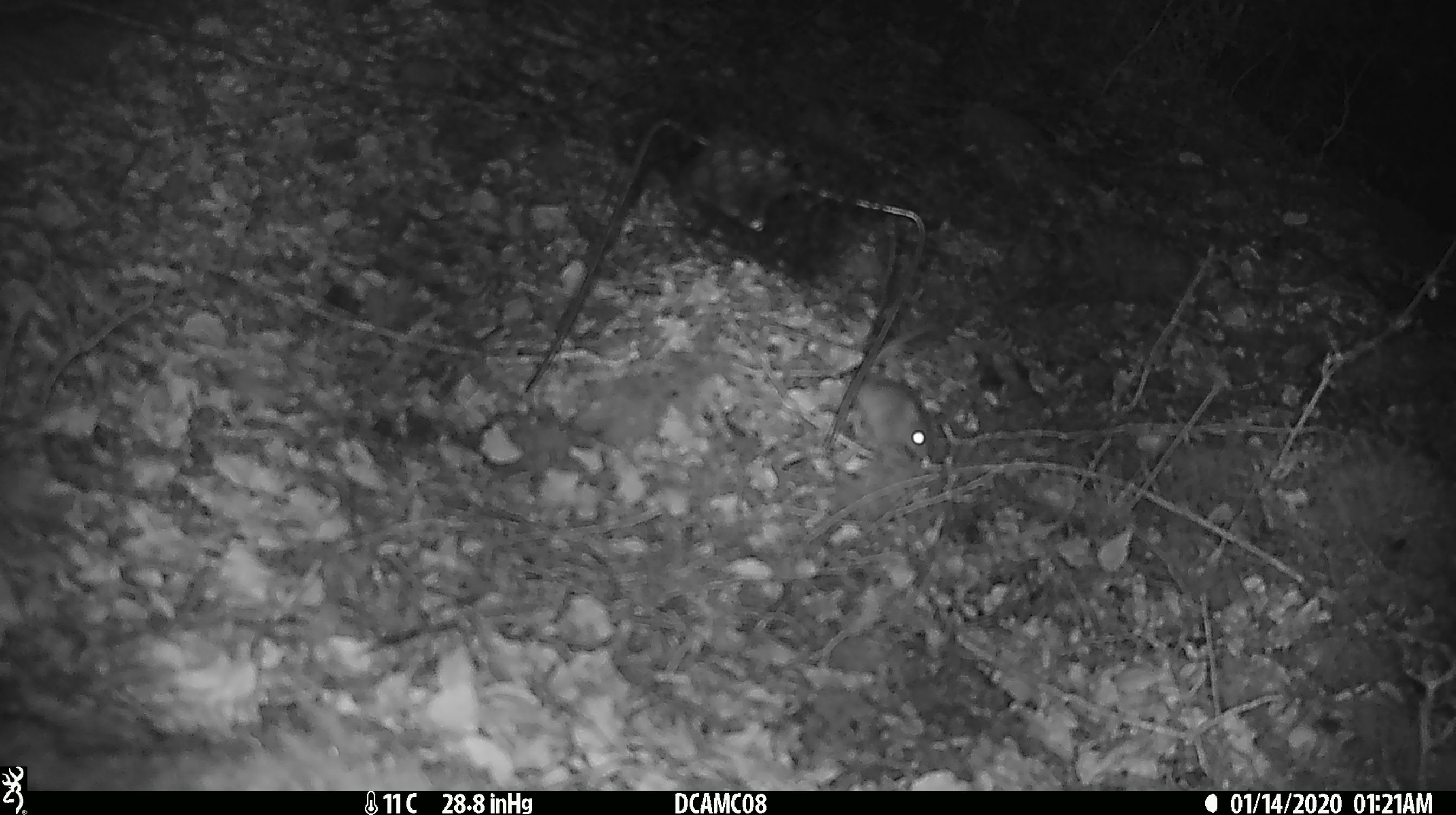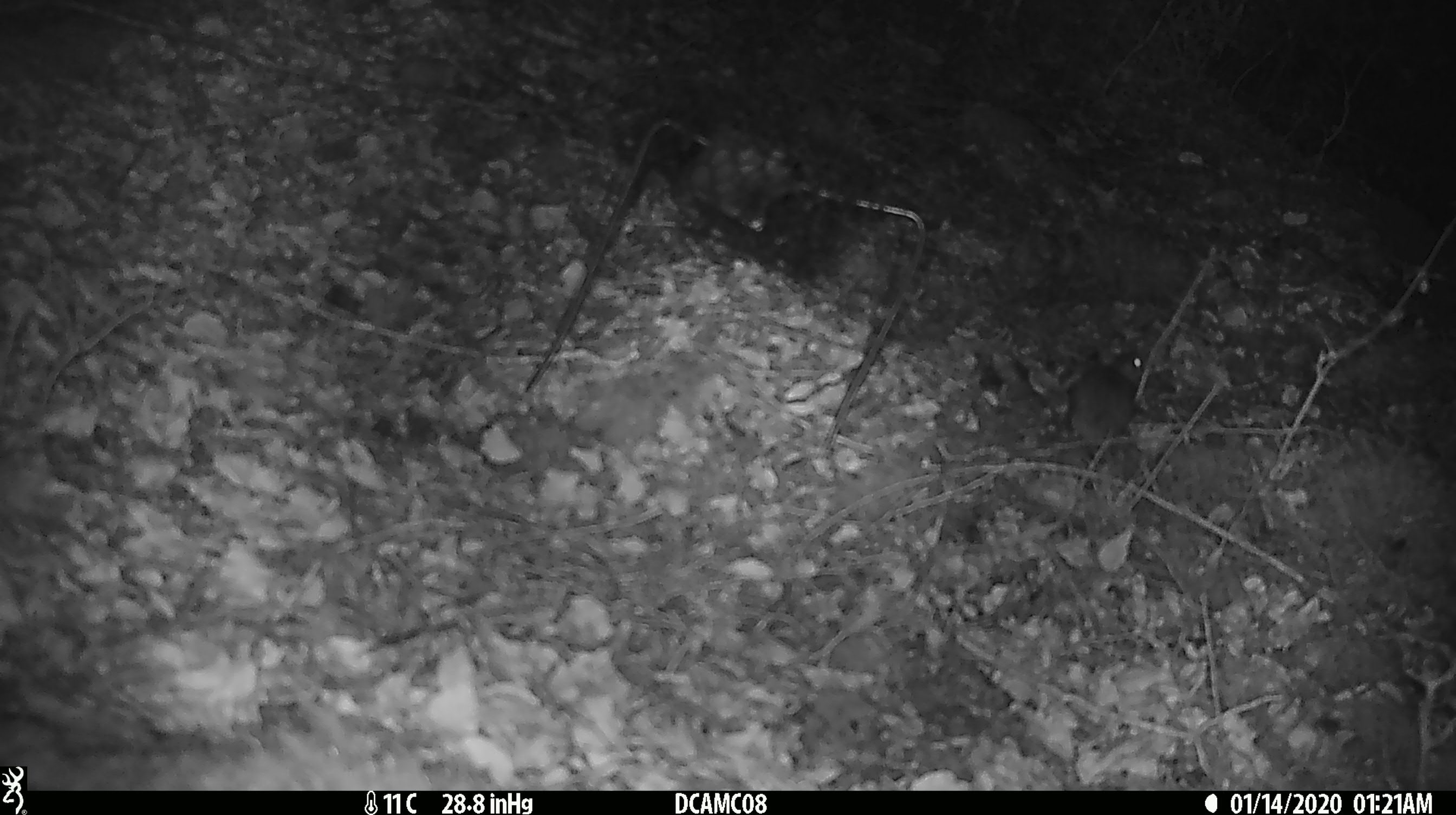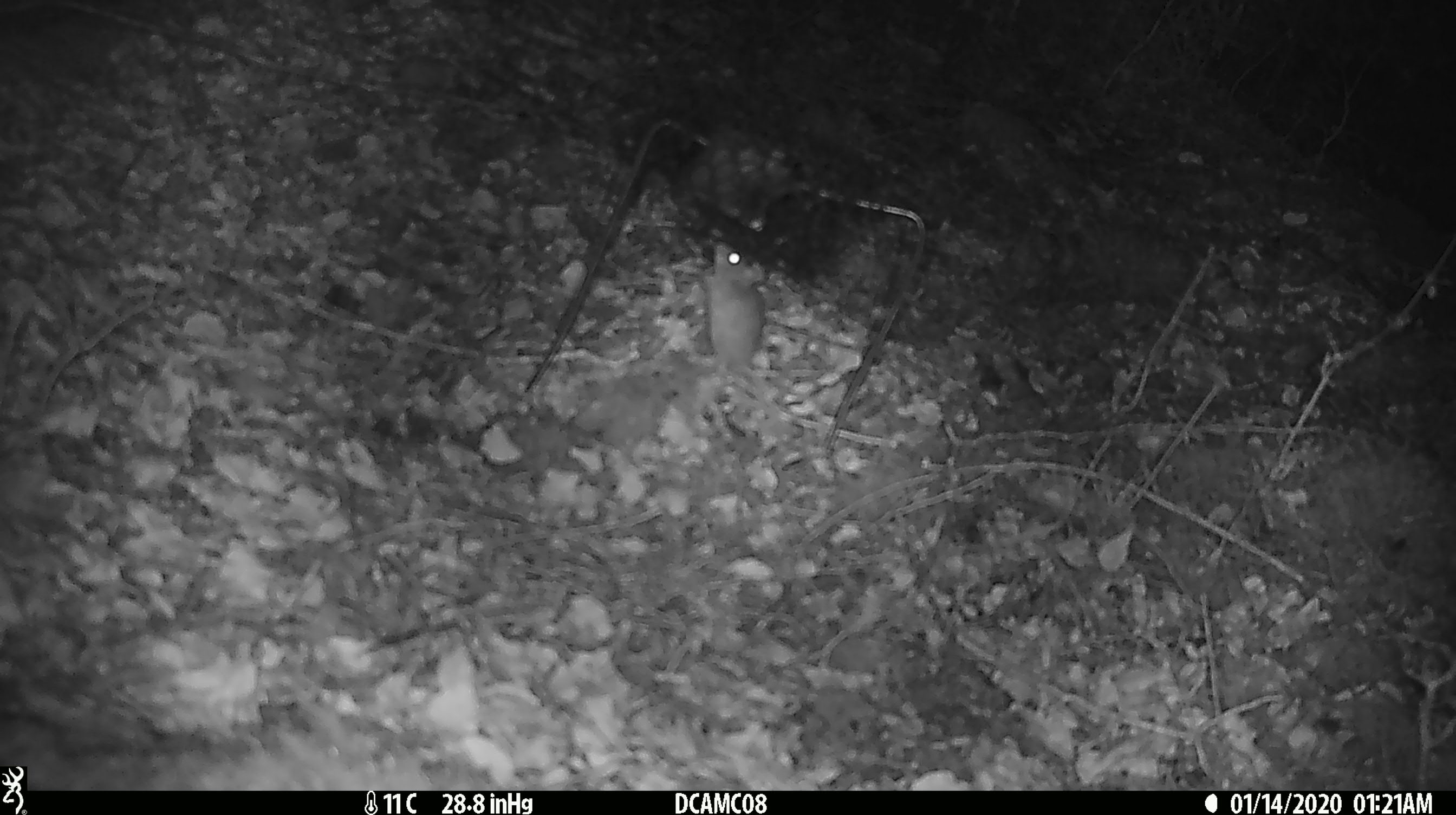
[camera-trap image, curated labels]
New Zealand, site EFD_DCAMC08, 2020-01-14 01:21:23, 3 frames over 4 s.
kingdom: Animalia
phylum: Chordata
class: Mammalia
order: Rodentia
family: Muridae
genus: Mus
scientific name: Mus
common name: mouse